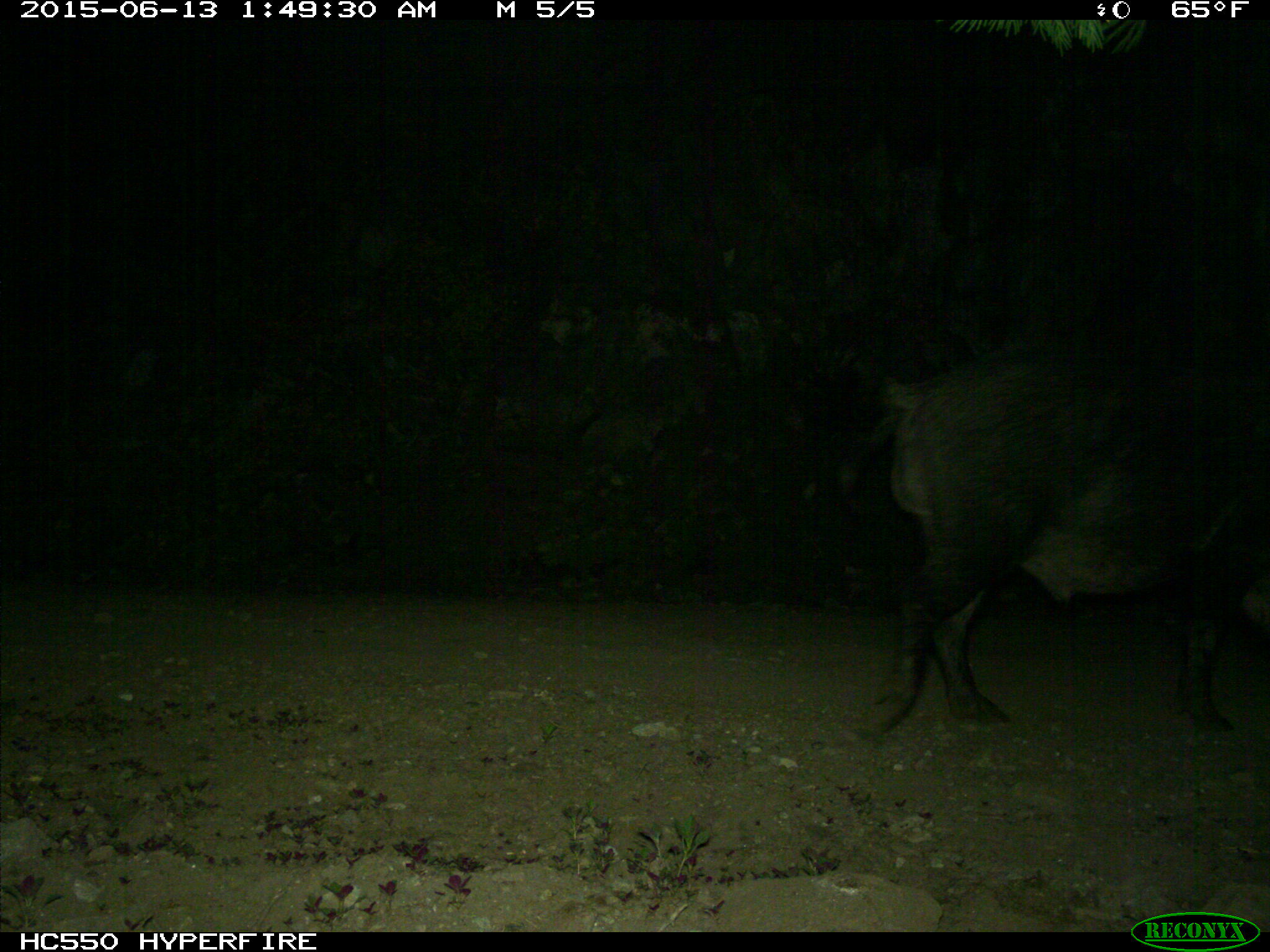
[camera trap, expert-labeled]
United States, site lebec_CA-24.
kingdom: Animalia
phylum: Chordata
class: Mammalia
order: Artiodactyla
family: Suidae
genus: Sus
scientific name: Sus scrofa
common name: wild boar